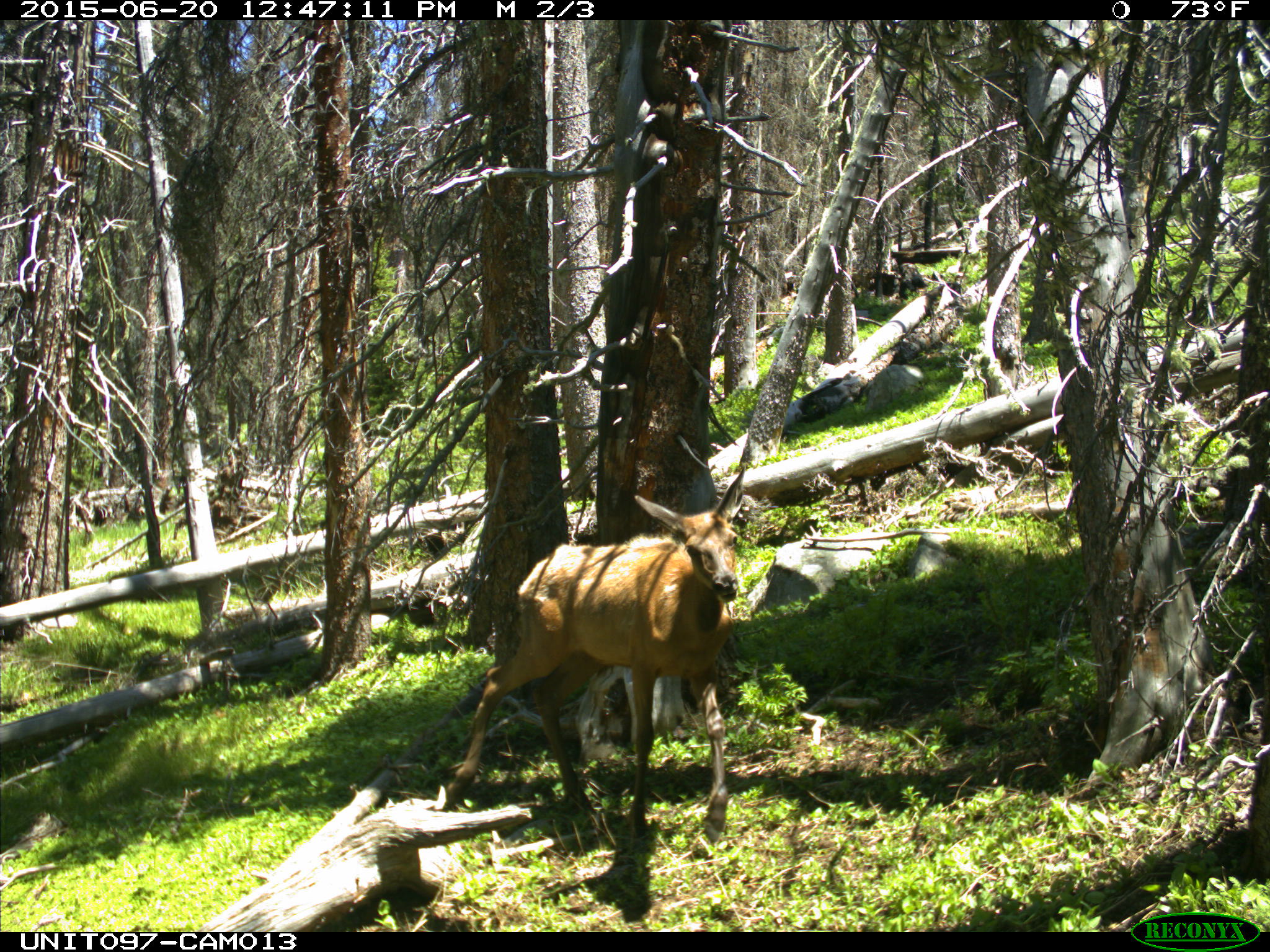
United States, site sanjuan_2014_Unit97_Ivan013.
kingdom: Animalia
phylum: Chordata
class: Mammalia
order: Artiodactyla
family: Cervidae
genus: Cervus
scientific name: Cervus elaphus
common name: red deer